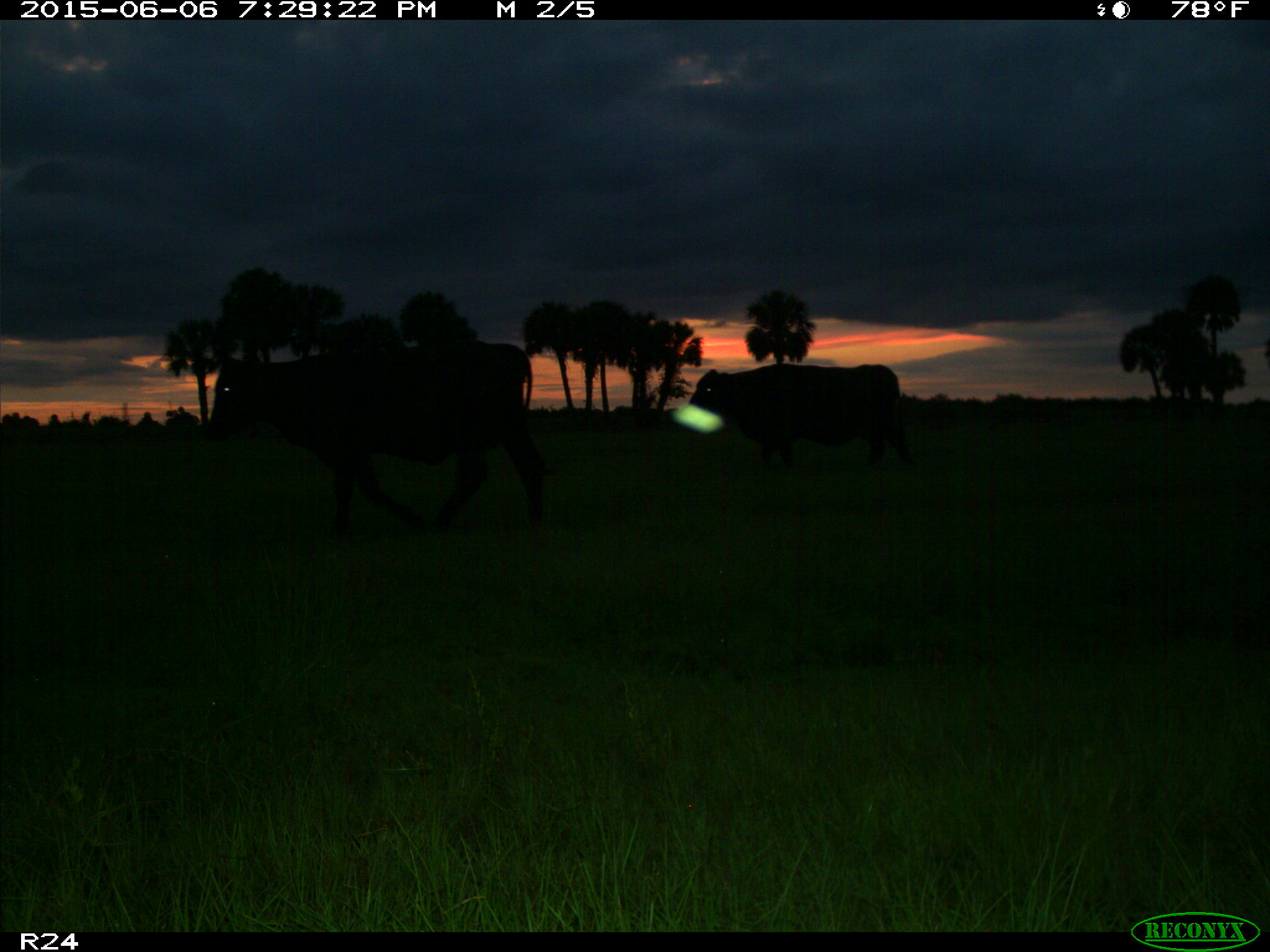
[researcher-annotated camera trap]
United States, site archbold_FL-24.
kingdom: Animalia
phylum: Chordata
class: Mammalia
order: Artiodactyla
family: Bovidae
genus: Bos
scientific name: Bos taurus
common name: domestic cow